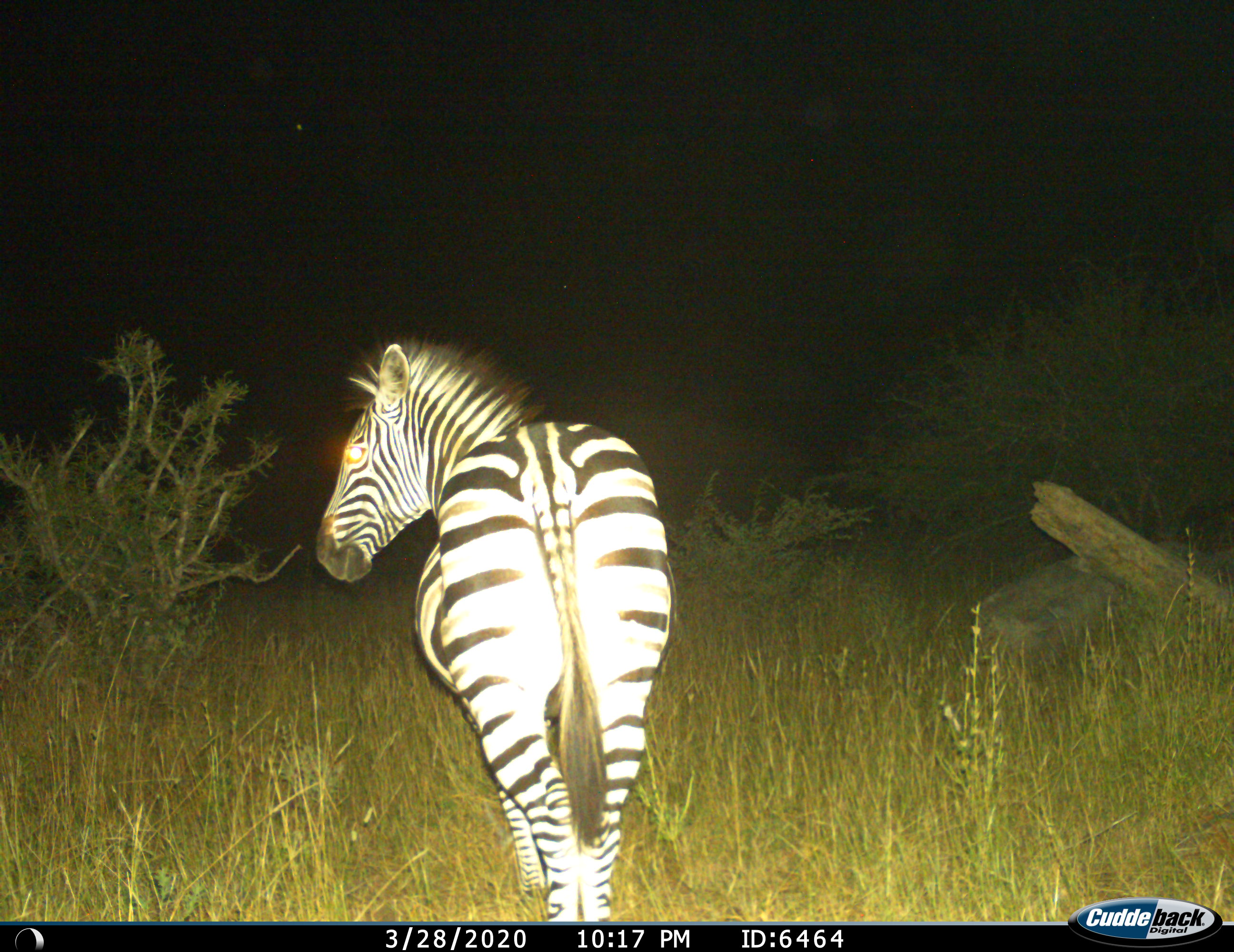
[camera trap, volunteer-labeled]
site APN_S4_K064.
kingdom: Animalia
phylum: Chordata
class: Mammalia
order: Perissodactyla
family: Equidae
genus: Equus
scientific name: Equus quagga burchellii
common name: burchell's zebra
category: zebraburchells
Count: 1.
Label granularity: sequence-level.